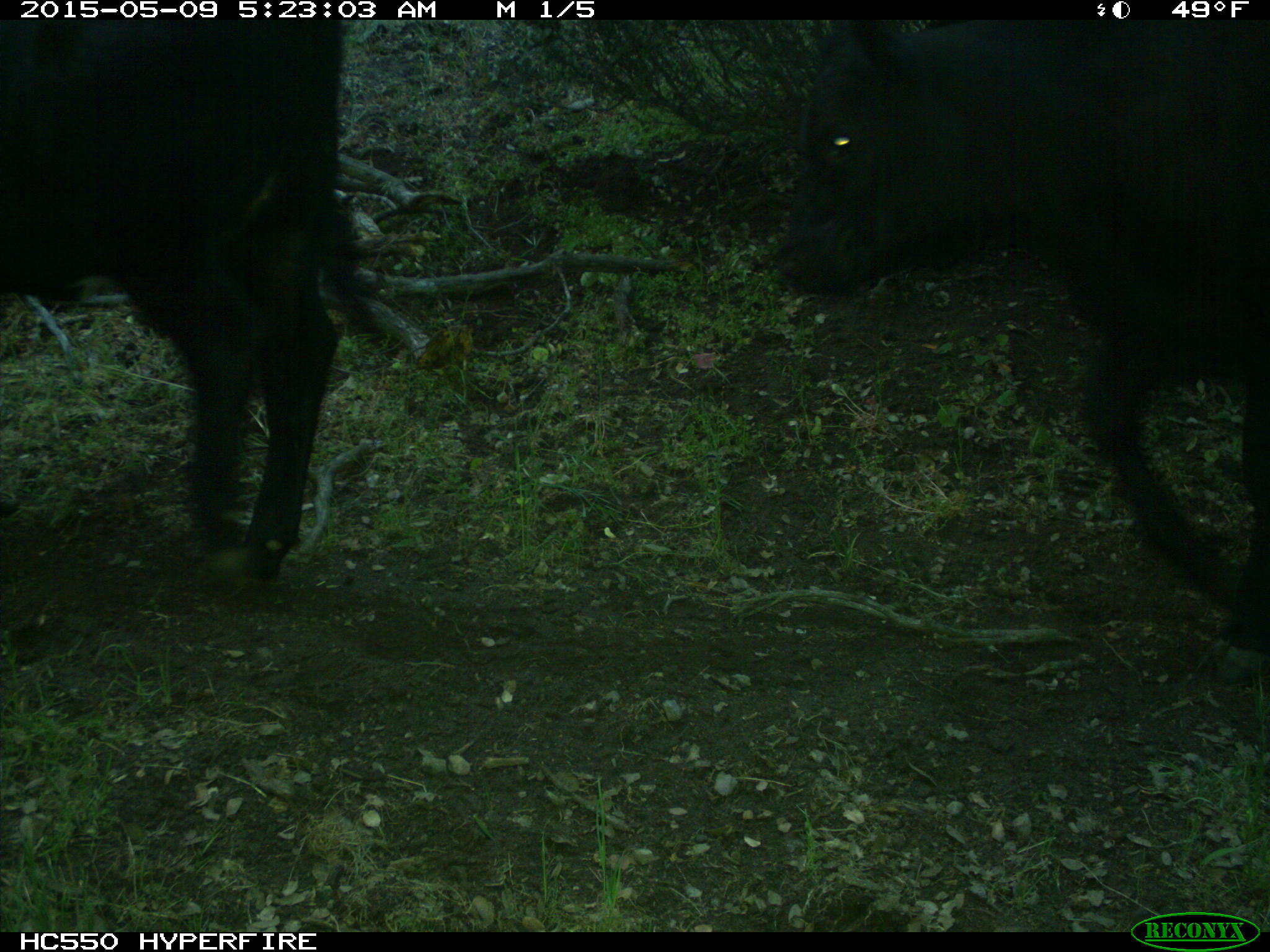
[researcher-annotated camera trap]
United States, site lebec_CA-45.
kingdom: Animalia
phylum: Chordata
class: Mammalia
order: Artiodactyla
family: Bovidae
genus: Bos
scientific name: Bos taurus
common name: domestic cow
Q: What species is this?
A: Bos taurus (domestic cow).